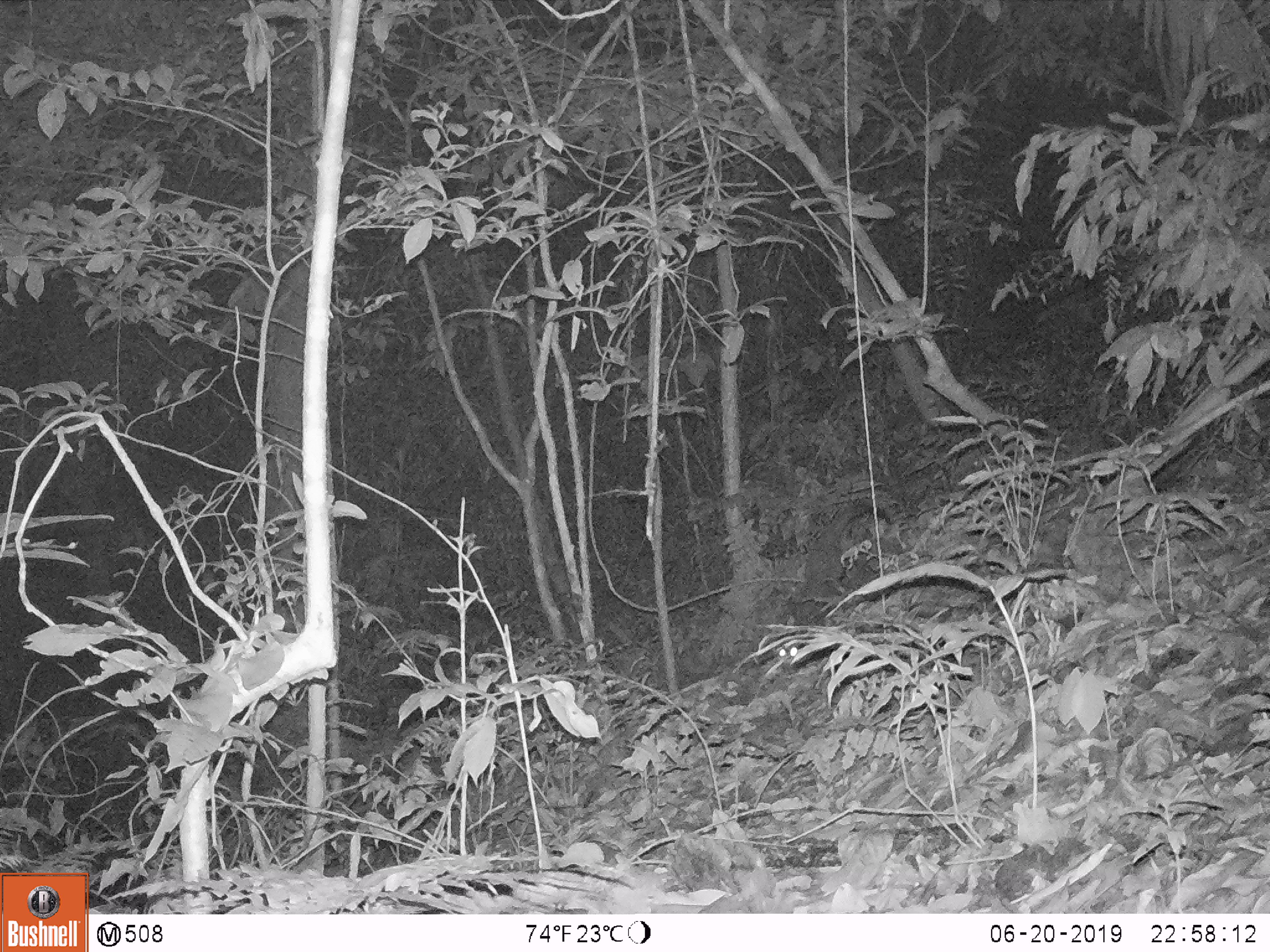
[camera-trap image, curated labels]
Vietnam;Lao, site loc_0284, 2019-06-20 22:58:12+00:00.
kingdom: Animalia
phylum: Chordata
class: Mammalia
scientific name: Mammalia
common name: mammal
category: unidentified small mammal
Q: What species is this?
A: Unidentified small mammal (mammal) (Mammalia).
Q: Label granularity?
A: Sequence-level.